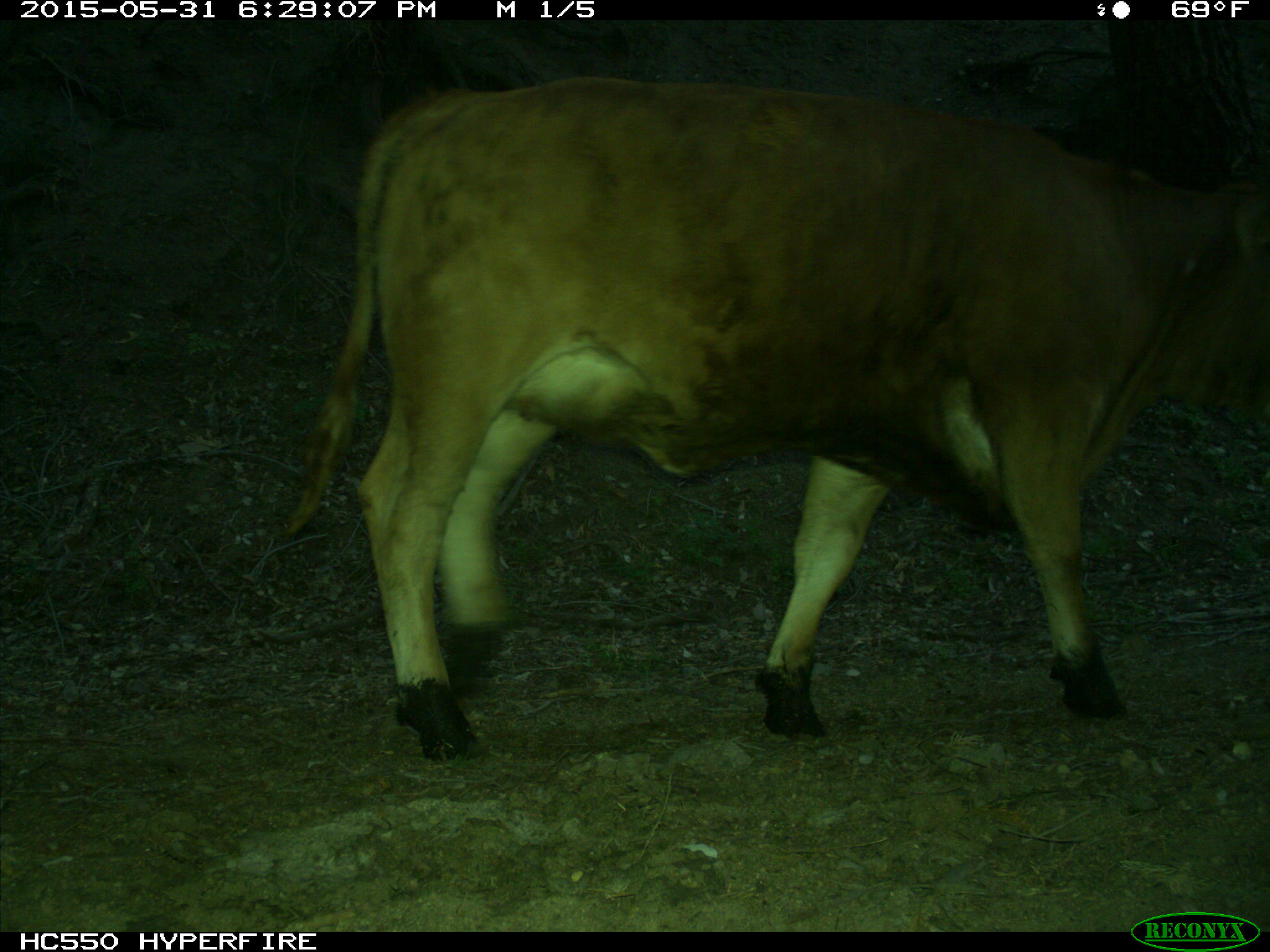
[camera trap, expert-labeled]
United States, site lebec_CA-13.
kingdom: Animalia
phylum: Chordata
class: Mammalia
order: Artiodactyla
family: Bovidae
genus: Bos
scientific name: Bos taurus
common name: domestic cow